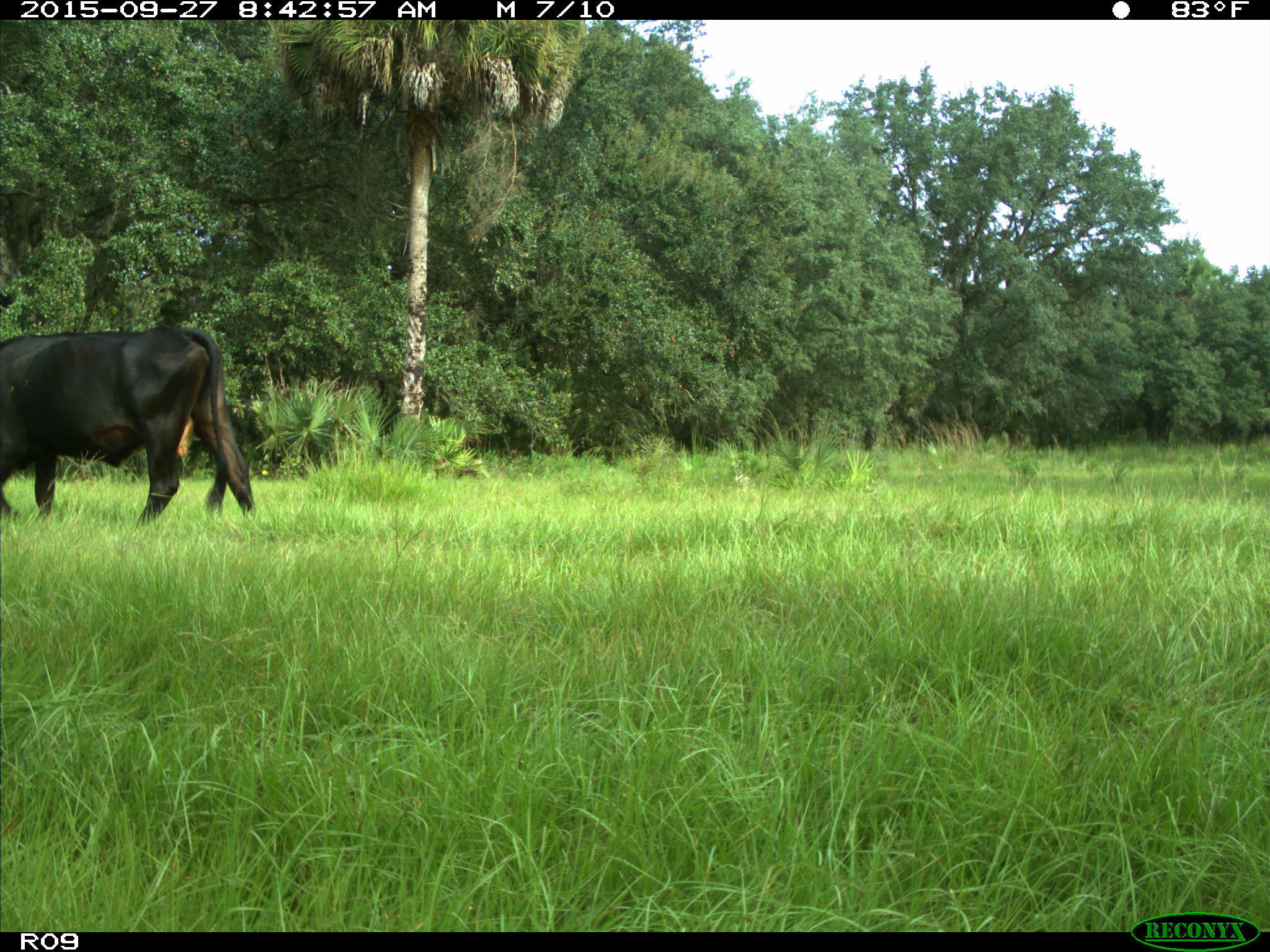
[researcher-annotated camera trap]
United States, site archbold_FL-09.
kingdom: Animalia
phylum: Chordata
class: Mammalia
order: Artiodactyla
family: Bovidae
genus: Bos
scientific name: Bos taurus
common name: domestic cow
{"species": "Bos taurus (domestic cow)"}